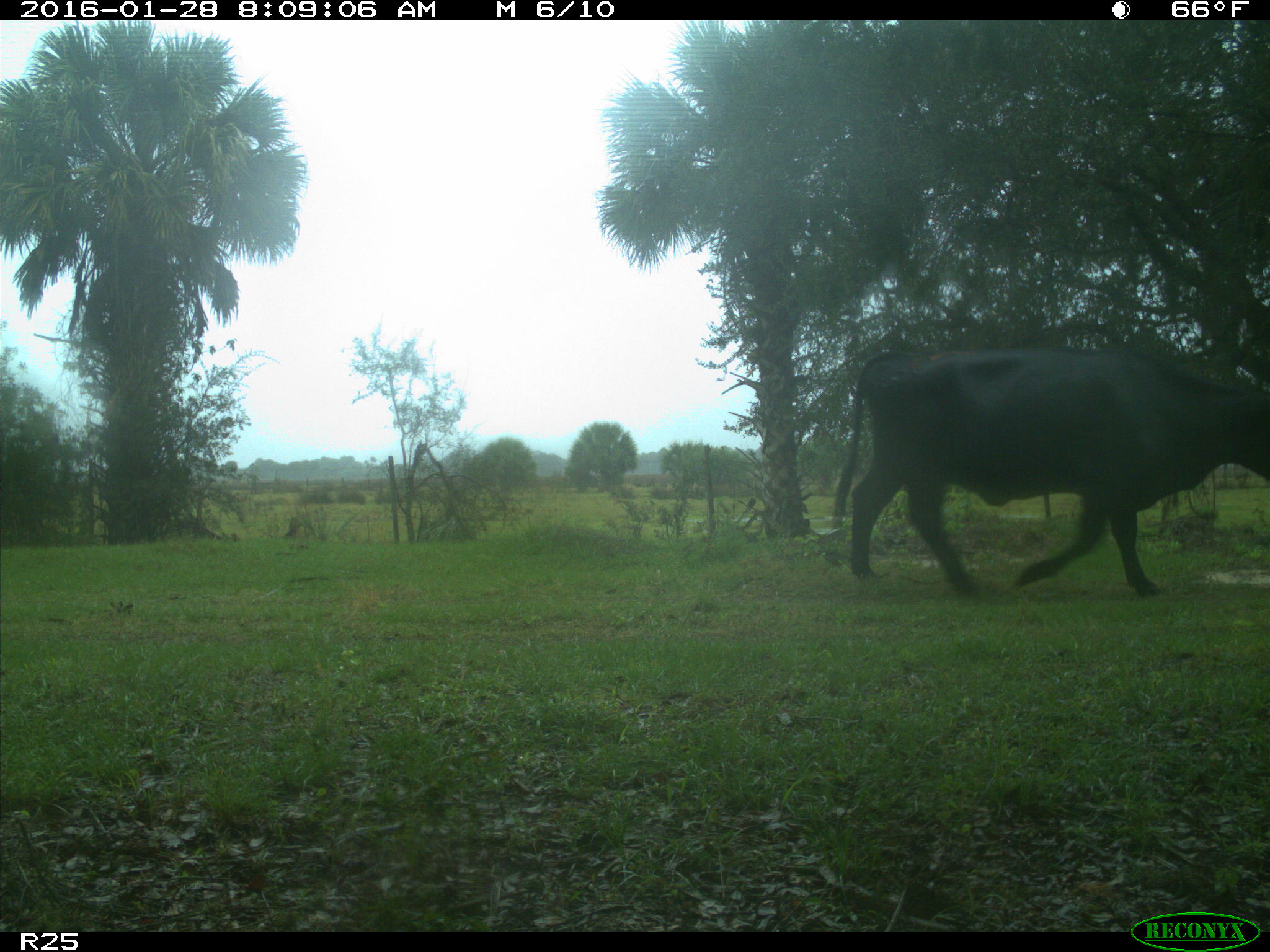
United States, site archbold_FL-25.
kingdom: Animalia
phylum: Chordata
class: Mammalia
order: Artiodactyla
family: Bovidae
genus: Bos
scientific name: Bos taurus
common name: domestic cow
Bos taurus (domestic cow).